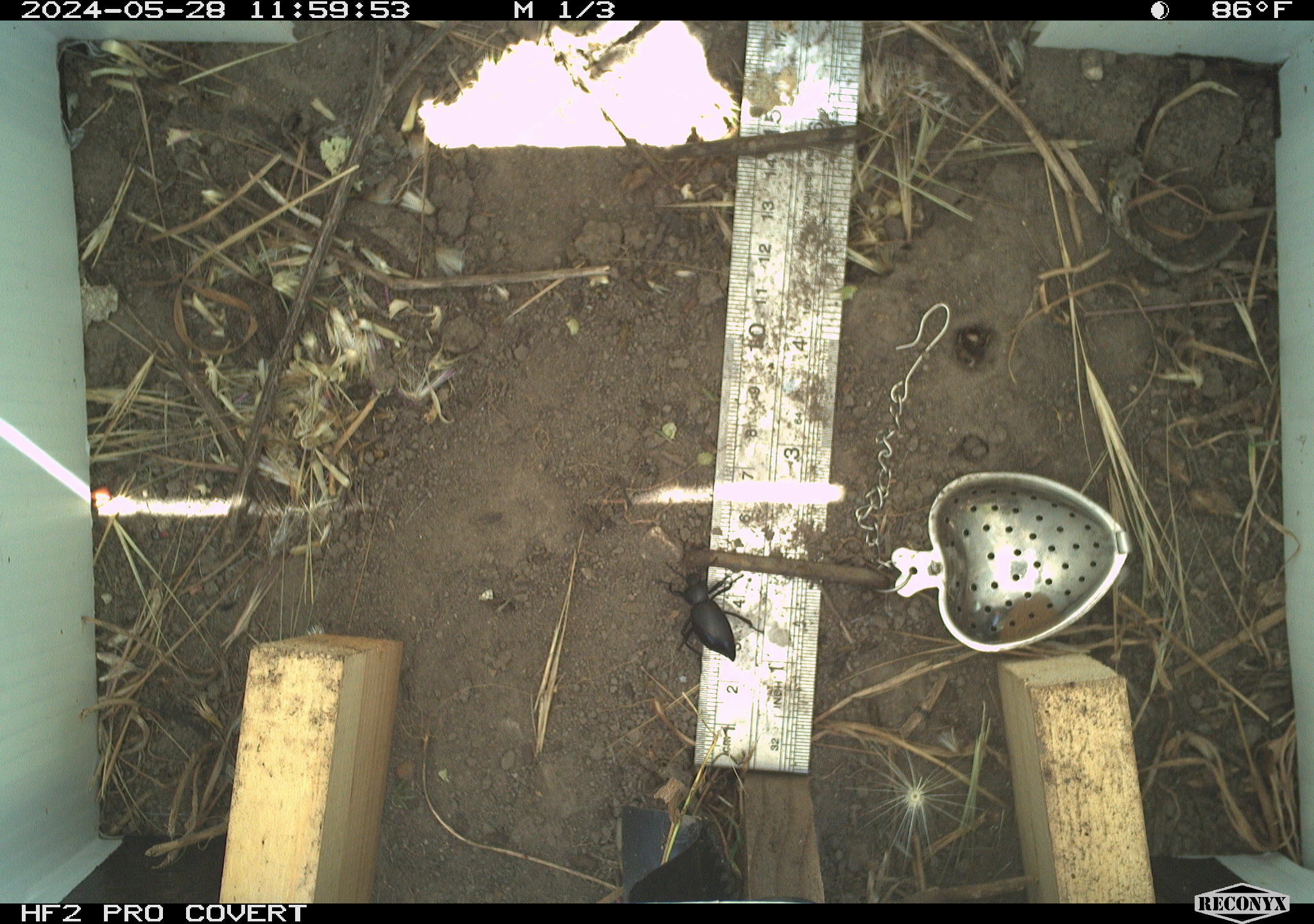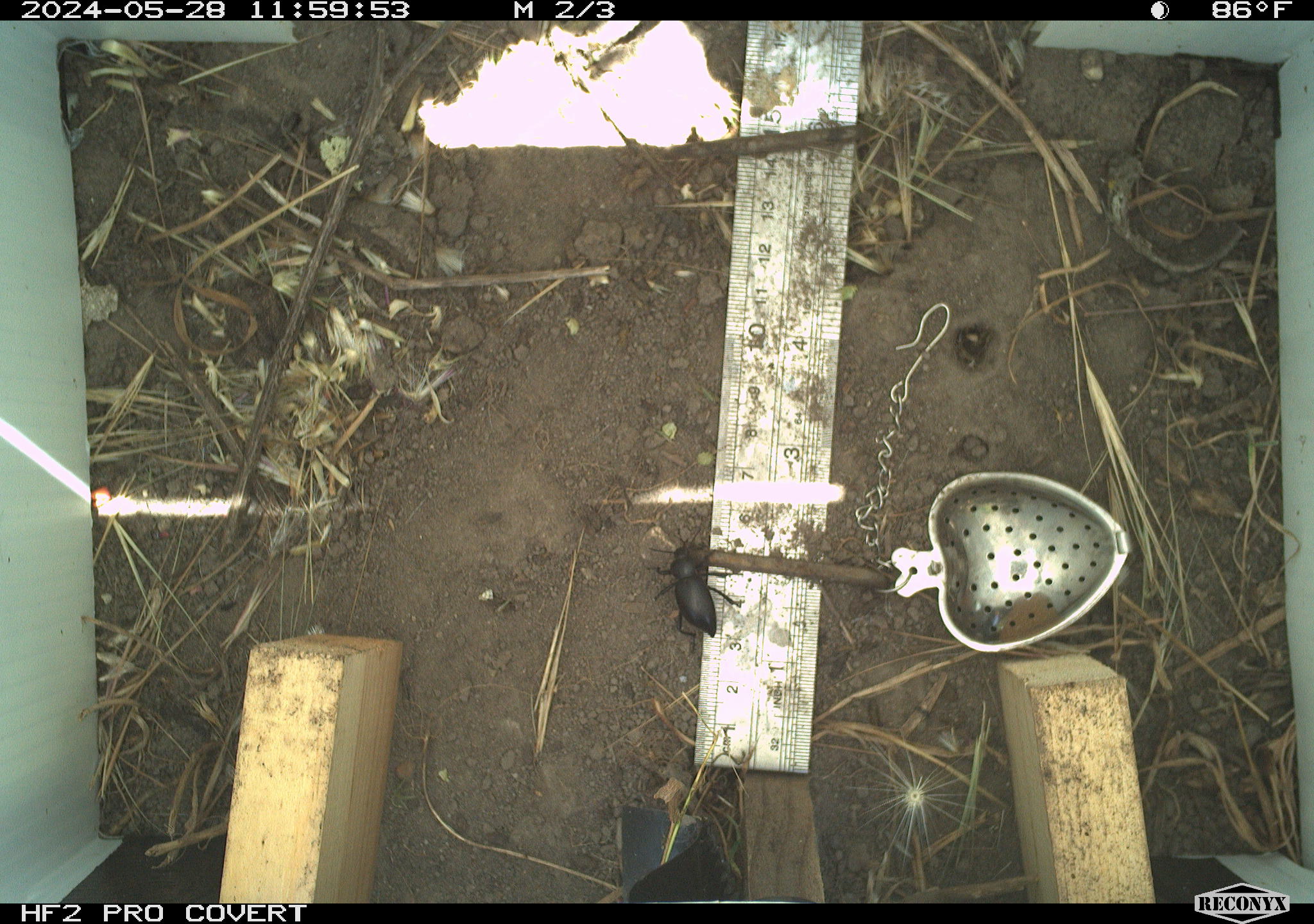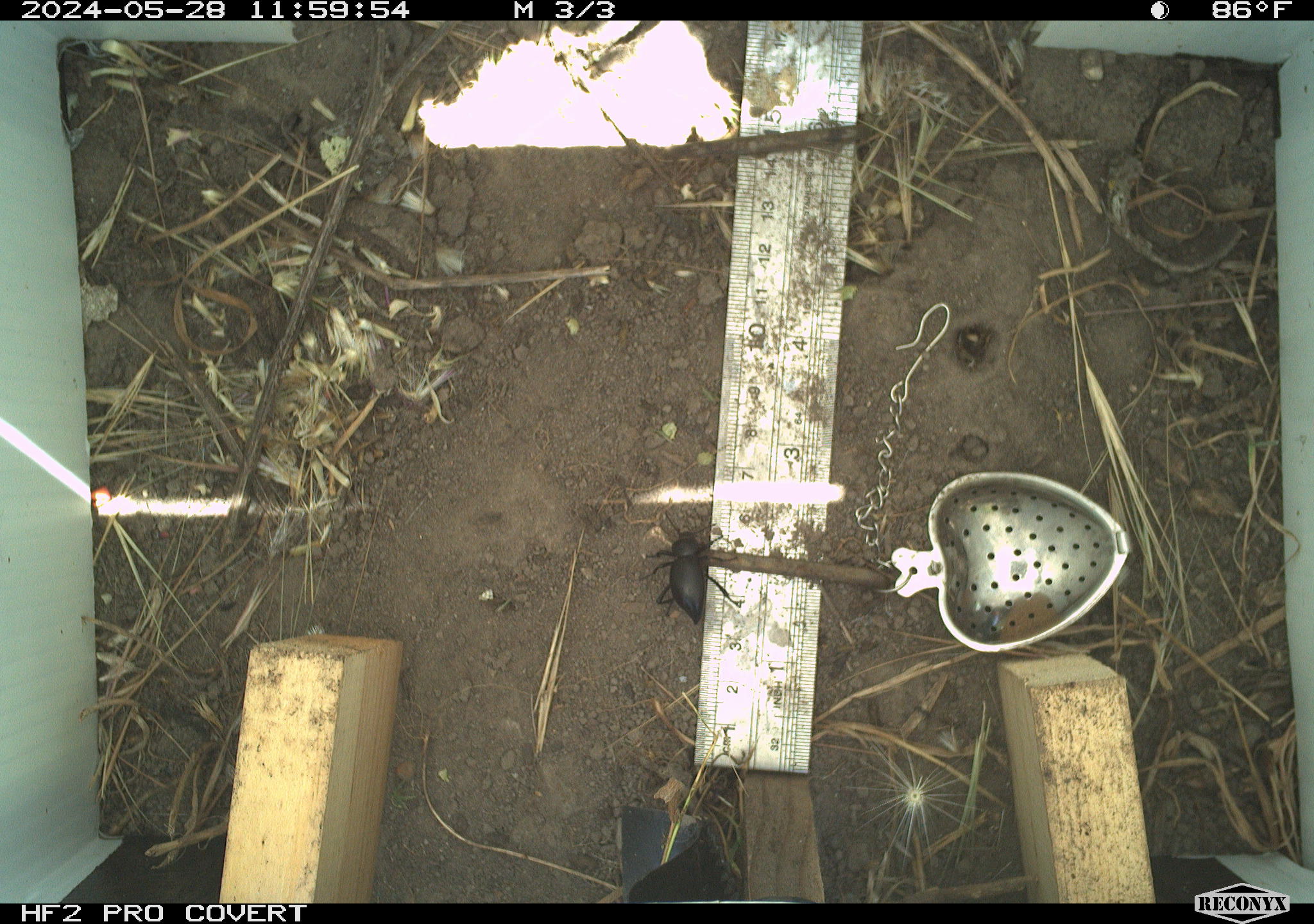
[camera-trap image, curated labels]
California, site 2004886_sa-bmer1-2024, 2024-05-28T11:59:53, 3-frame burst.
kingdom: Animalia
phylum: Arthropoda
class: Insecta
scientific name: Insecta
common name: insect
Insect (Insecta).